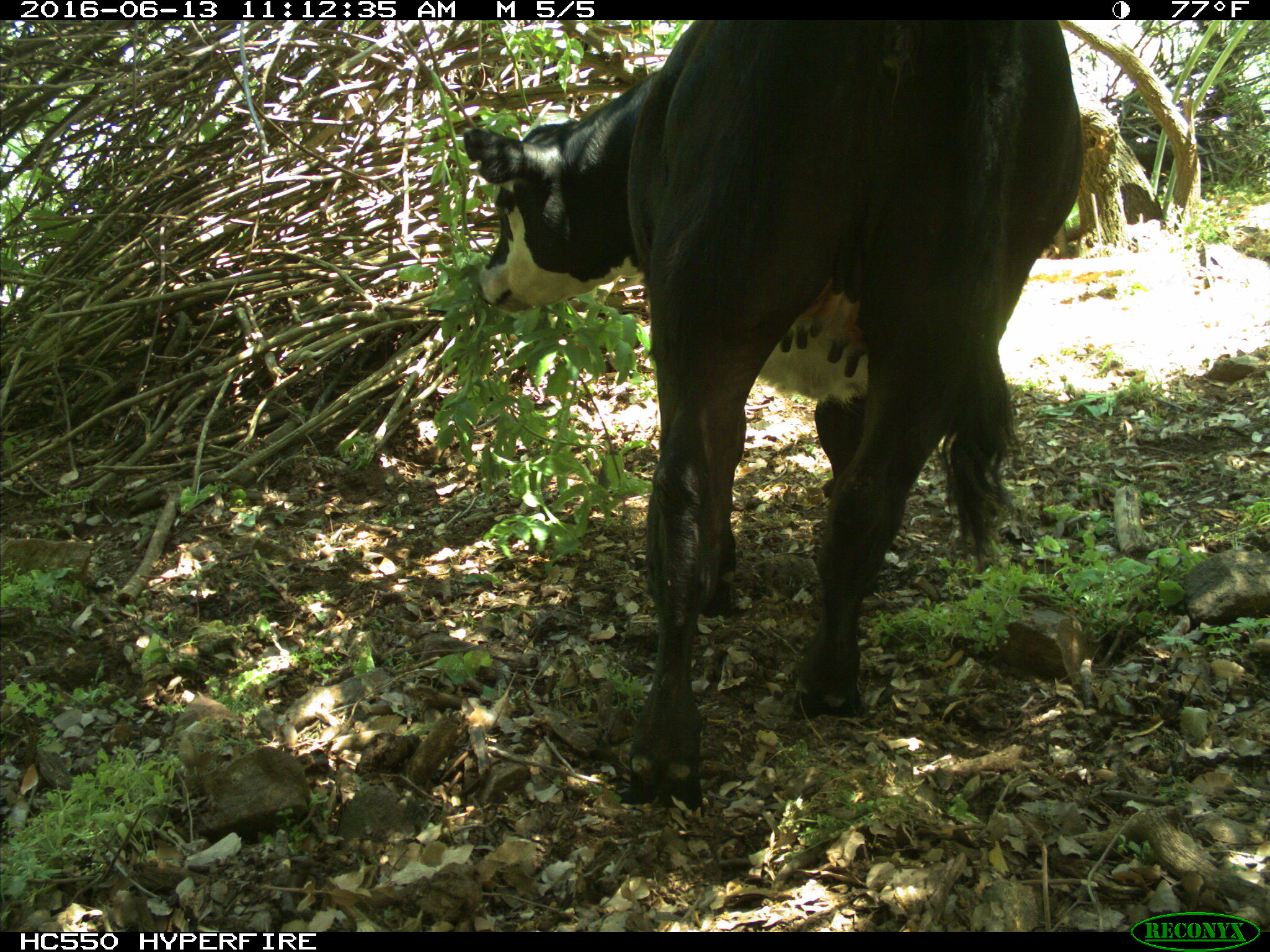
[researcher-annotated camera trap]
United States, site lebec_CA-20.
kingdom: Animalia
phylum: Chordata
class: Mammalia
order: Artiodactyla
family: Bovidae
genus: Bos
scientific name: Bos taurus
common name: domestic cow